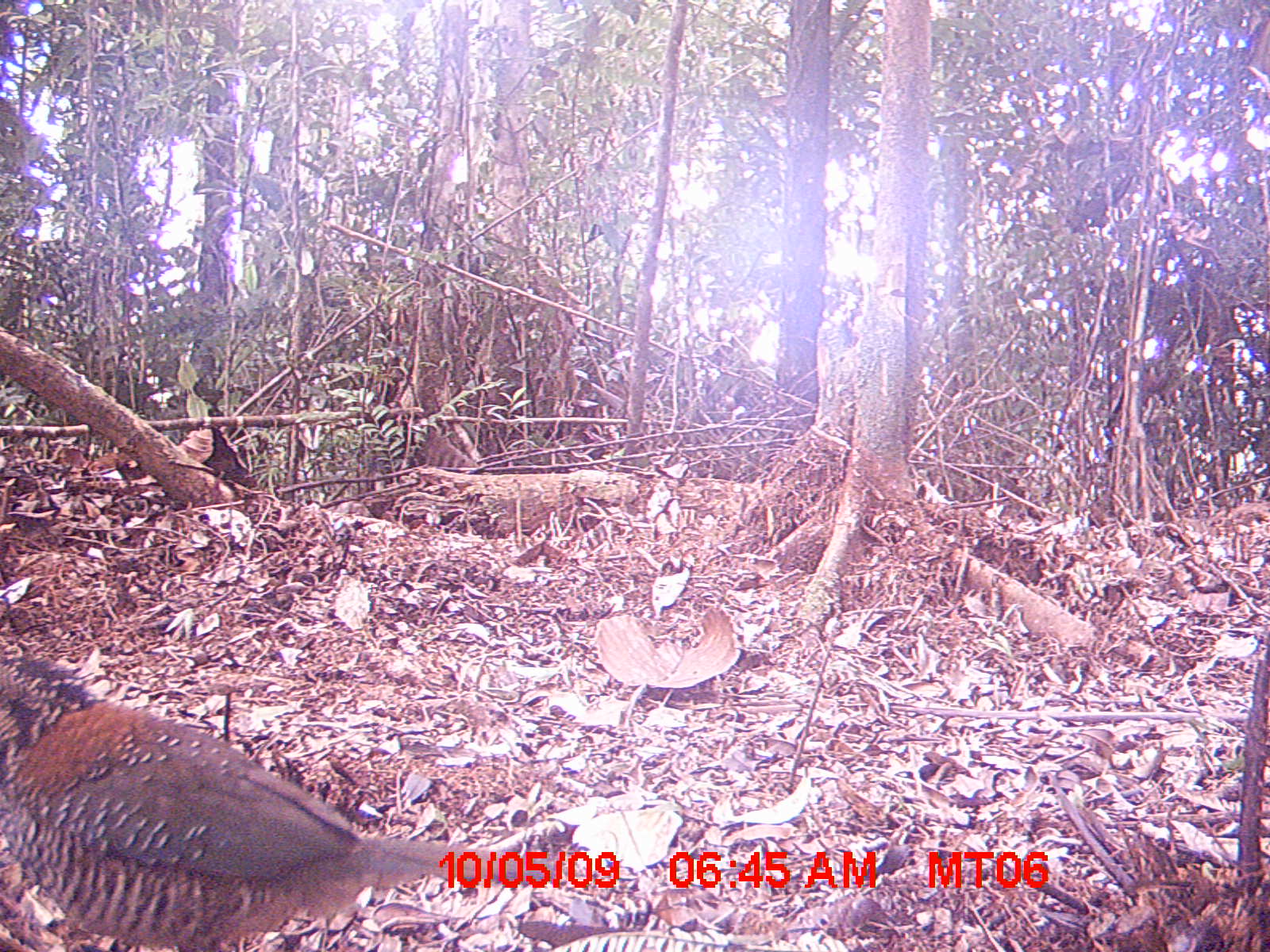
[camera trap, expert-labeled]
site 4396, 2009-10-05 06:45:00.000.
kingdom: Animalia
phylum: Chordata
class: Mammalia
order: Artiodactyla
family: Bovidae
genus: Bos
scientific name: Bos taurus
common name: domestic cattle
Bos taurus (domestic cattle), count 1.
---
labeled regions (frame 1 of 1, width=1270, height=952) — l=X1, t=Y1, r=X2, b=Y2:
bos taurus: l=0, t=651, r=550, b=952